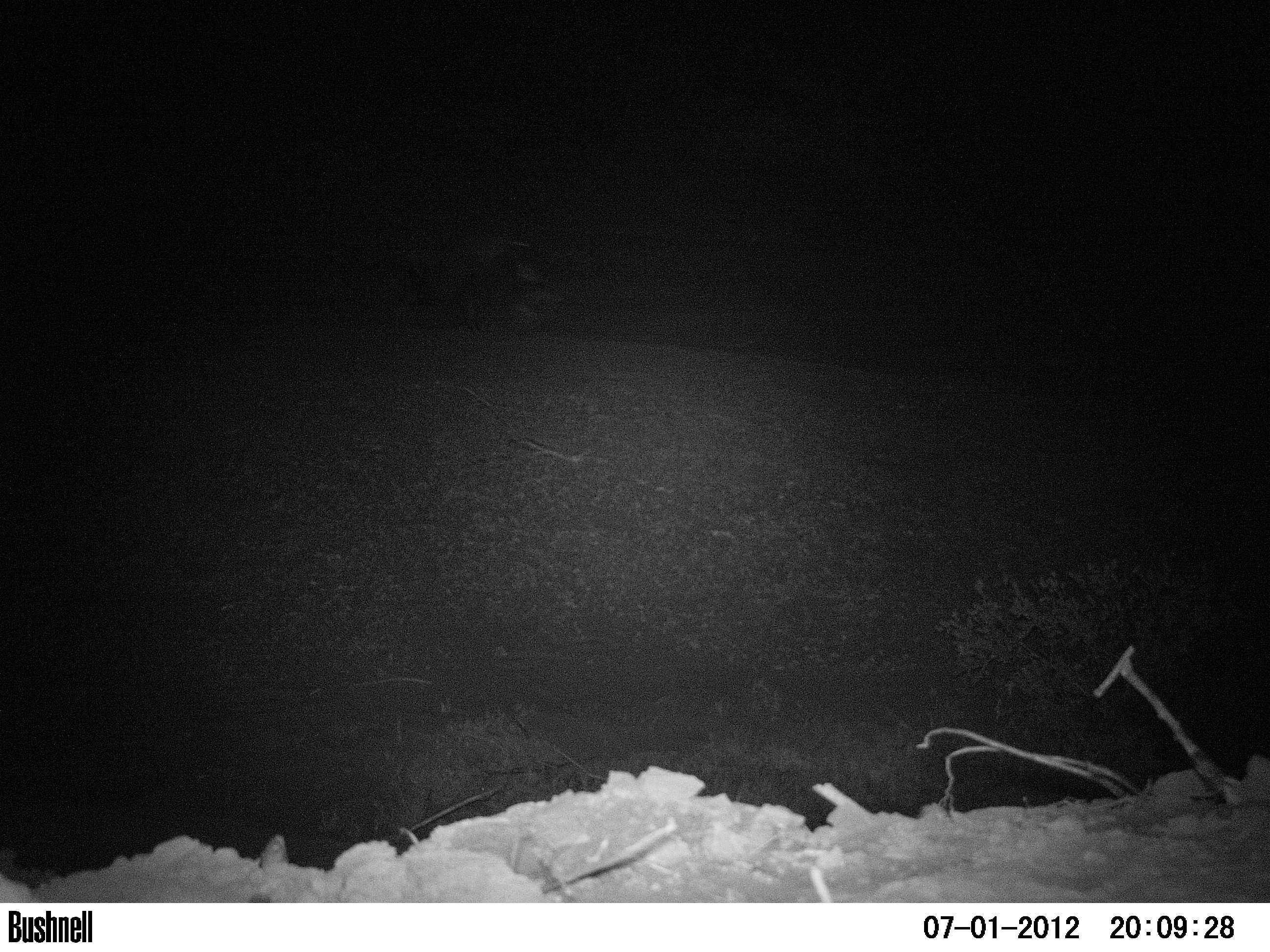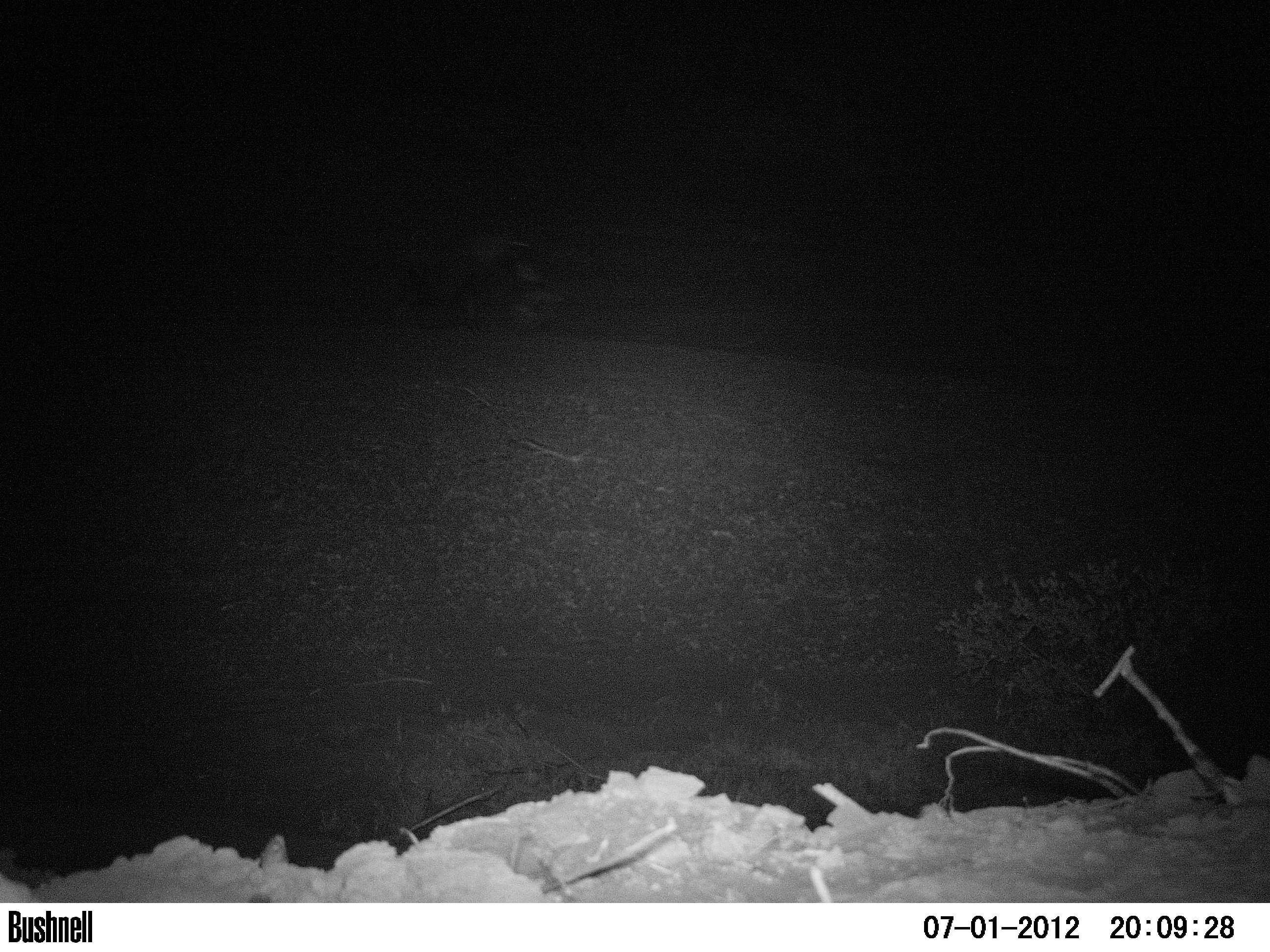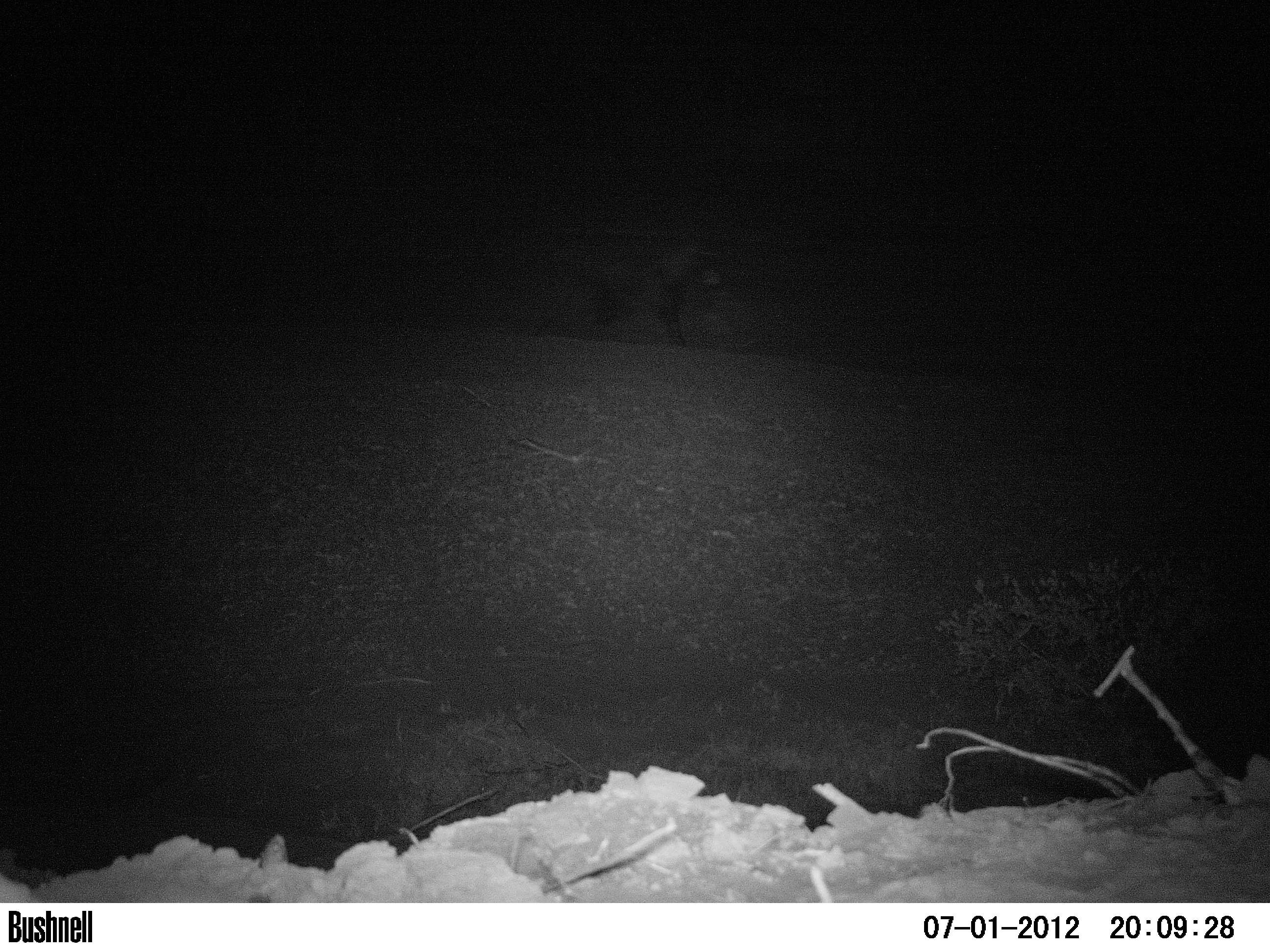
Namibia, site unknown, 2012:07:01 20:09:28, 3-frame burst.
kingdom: Animalia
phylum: Chordata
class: Mammalia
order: Carnivora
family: Hyaenidae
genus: Parahyaena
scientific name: Parahyaena brunnea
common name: brown hyena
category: hyaena brunnea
Hyaena brunnea (brown hyena) (Parahyaena brunnea).